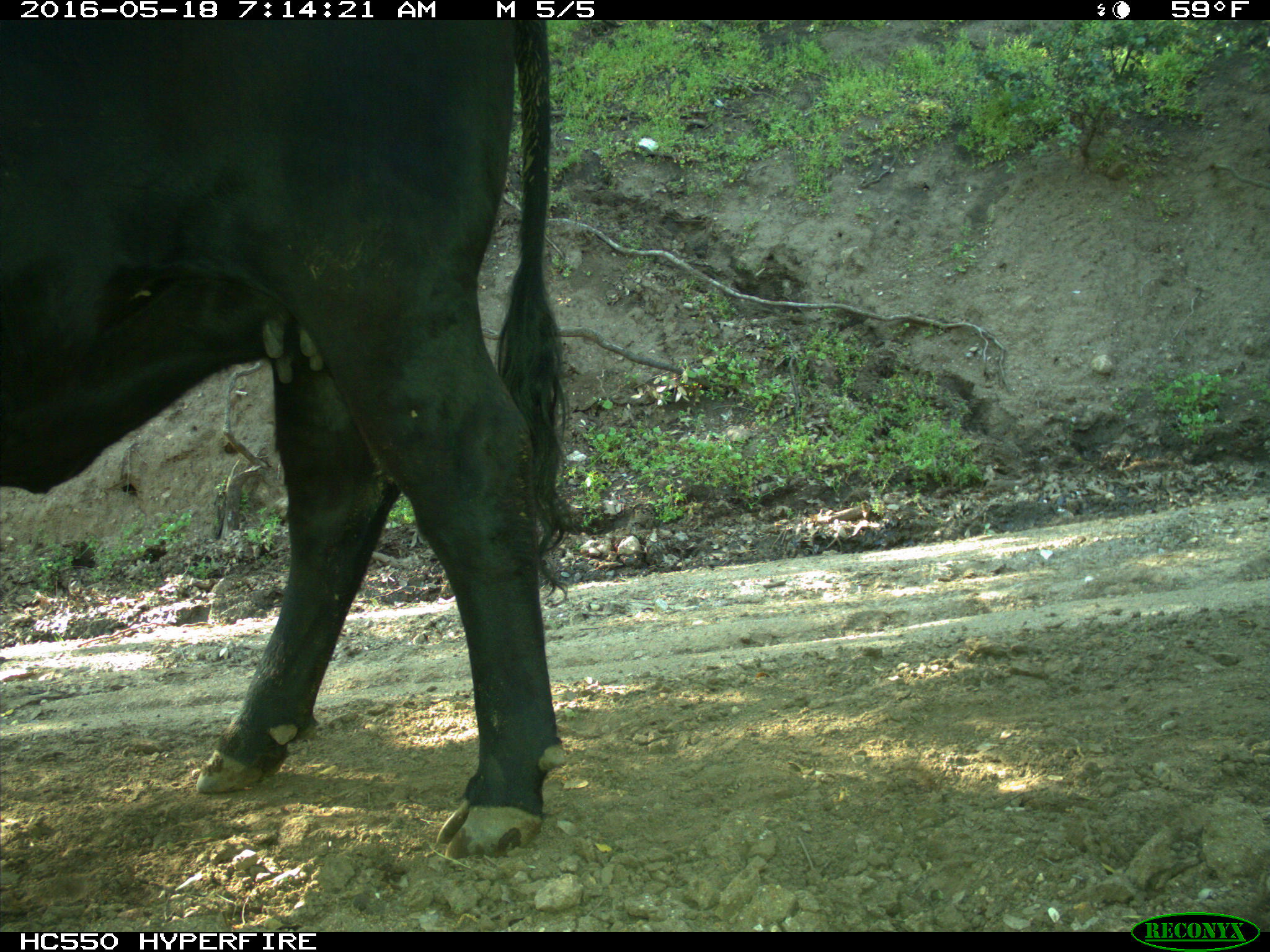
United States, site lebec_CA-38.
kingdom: Animalia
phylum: Chordata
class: Mammalia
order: Artiodactyla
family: Bovidae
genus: Bos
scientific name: Bos taurus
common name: domestic cow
Bos taurus (domestic cow).